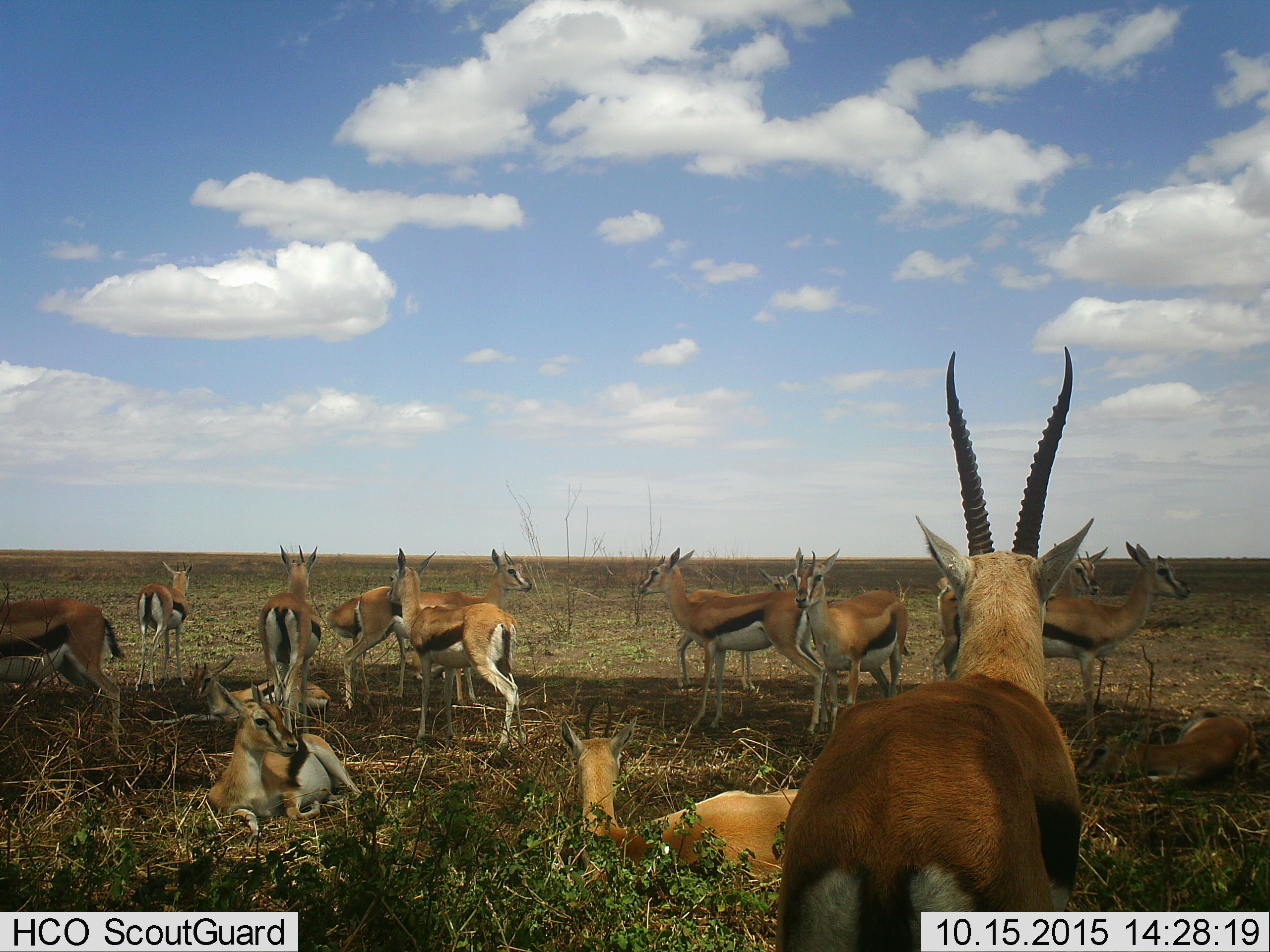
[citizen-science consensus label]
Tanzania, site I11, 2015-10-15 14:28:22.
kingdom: Animalia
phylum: Chordata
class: Mammalia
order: Artiodactyla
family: Bovidae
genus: Eudorcas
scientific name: Eudorcas thomsonii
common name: thomson's gazelle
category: gazellethomsons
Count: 11-50.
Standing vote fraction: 100%.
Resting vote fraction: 90%.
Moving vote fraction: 50%.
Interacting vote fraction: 20%.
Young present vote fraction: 10%.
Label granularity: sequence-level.